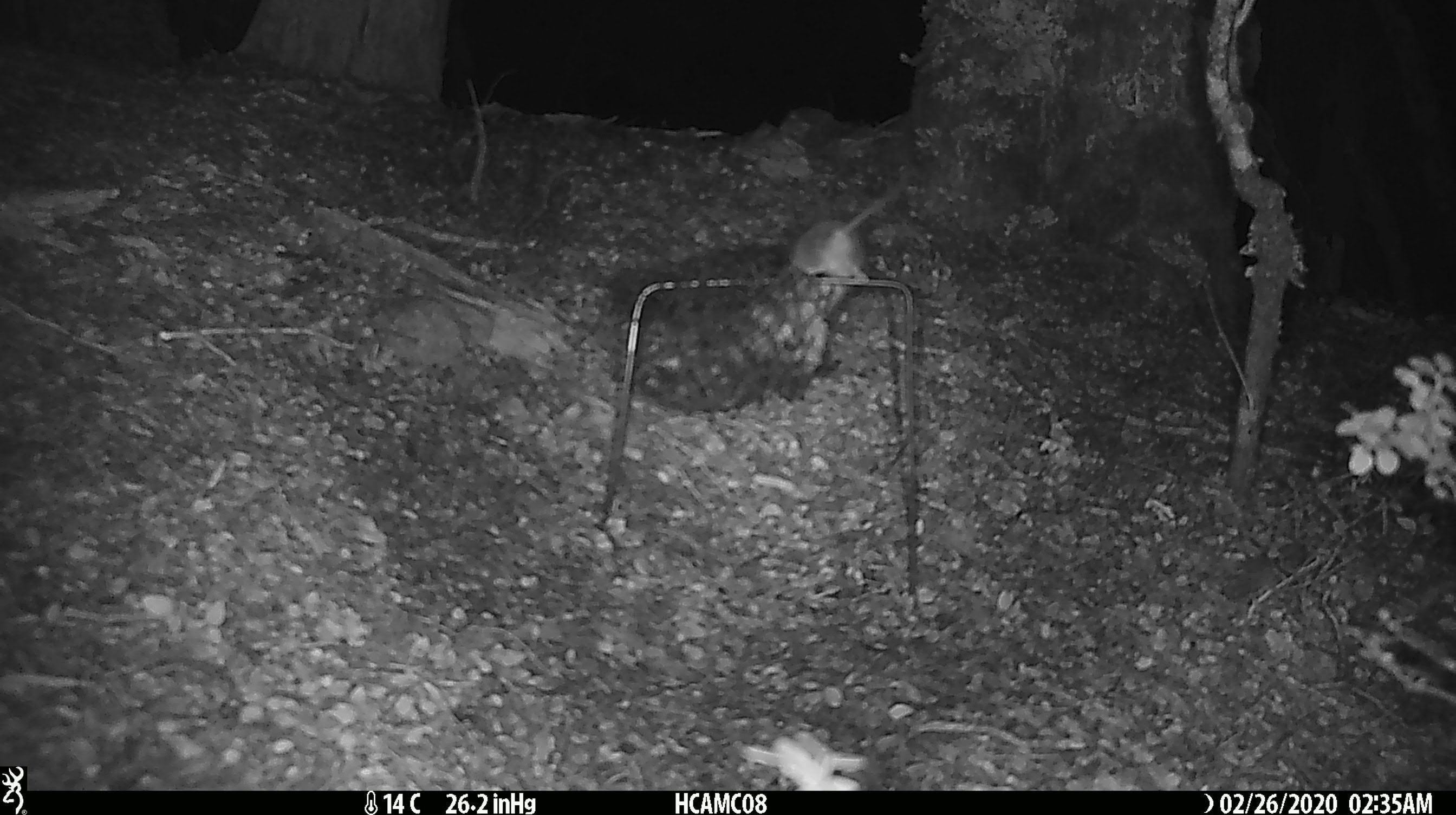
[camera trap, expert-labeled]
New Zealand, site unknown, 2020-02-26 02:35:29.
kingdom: Animalia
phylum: Chordata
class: Mammalia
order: Rodentia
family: Muridae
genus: Mus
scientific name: Mus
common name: mouse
Mouse (Mus).